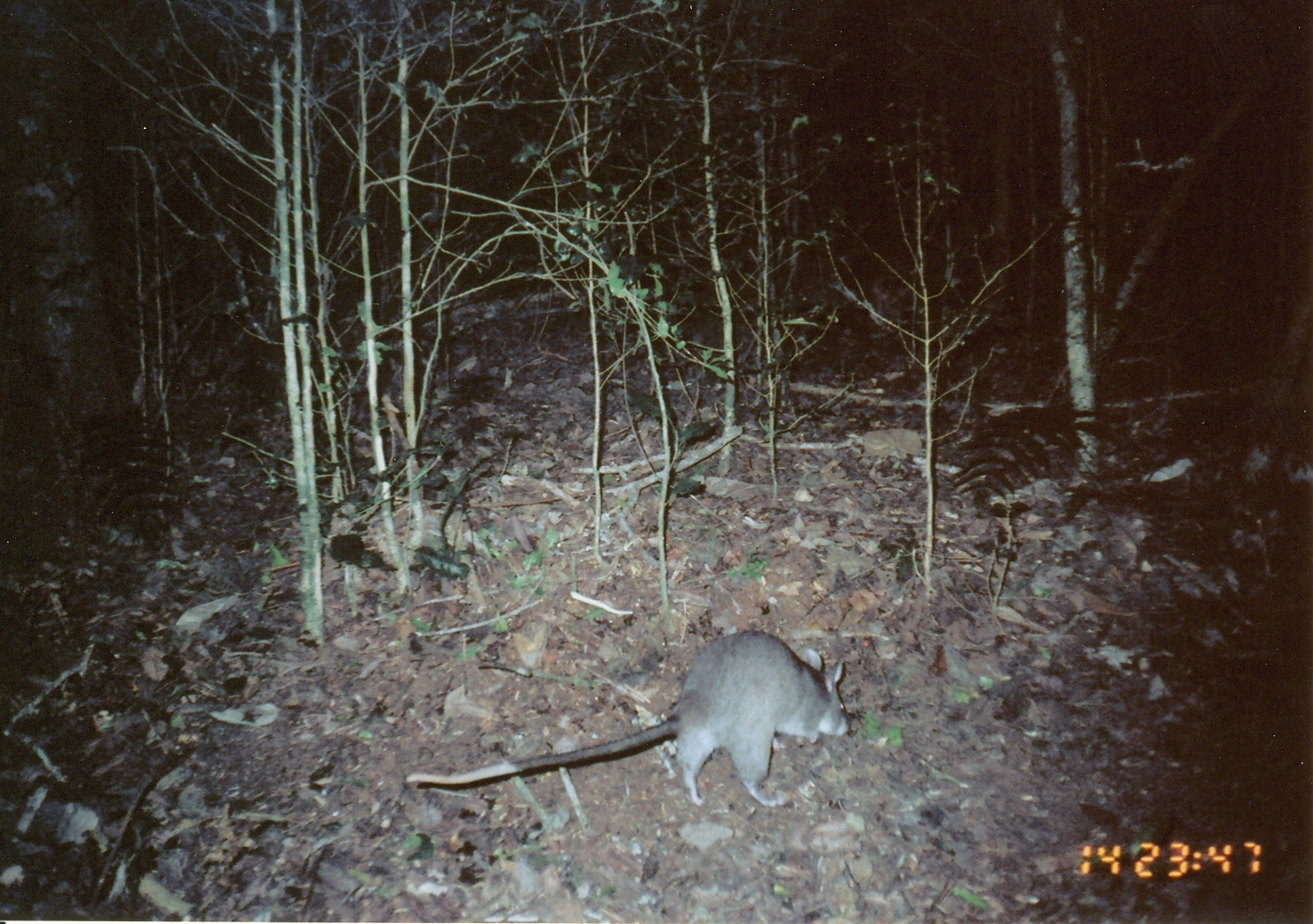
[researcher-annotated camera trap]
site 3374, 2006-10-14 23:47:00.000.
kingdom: Animalia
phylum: Chordata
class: Mammalia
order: Rodentia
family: Nesomyidae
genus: Cricetomys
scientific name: Cricetomys gambianus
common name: african giant pouched rat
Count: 1.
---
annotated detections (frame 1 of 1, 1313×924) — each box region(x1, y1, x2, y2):
cricetomys gambianus: region(405, 628, 852, 807)